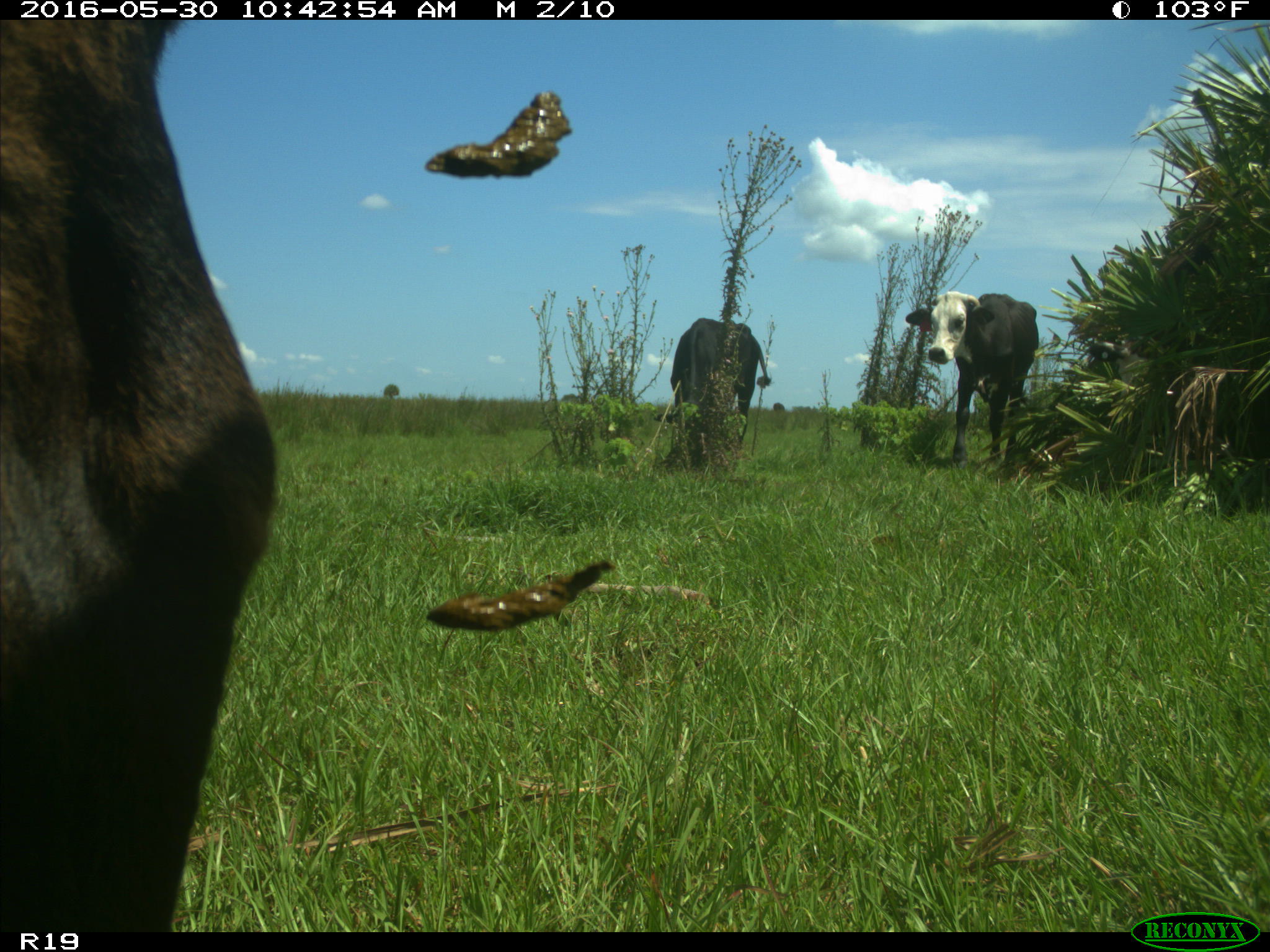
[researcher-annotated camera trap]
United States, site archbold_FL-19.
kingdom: Animalia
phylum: Chordata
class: Mammalia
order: Artiodactyla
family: Bovidae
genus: Bos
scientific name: Bos taurus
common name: domestic cow